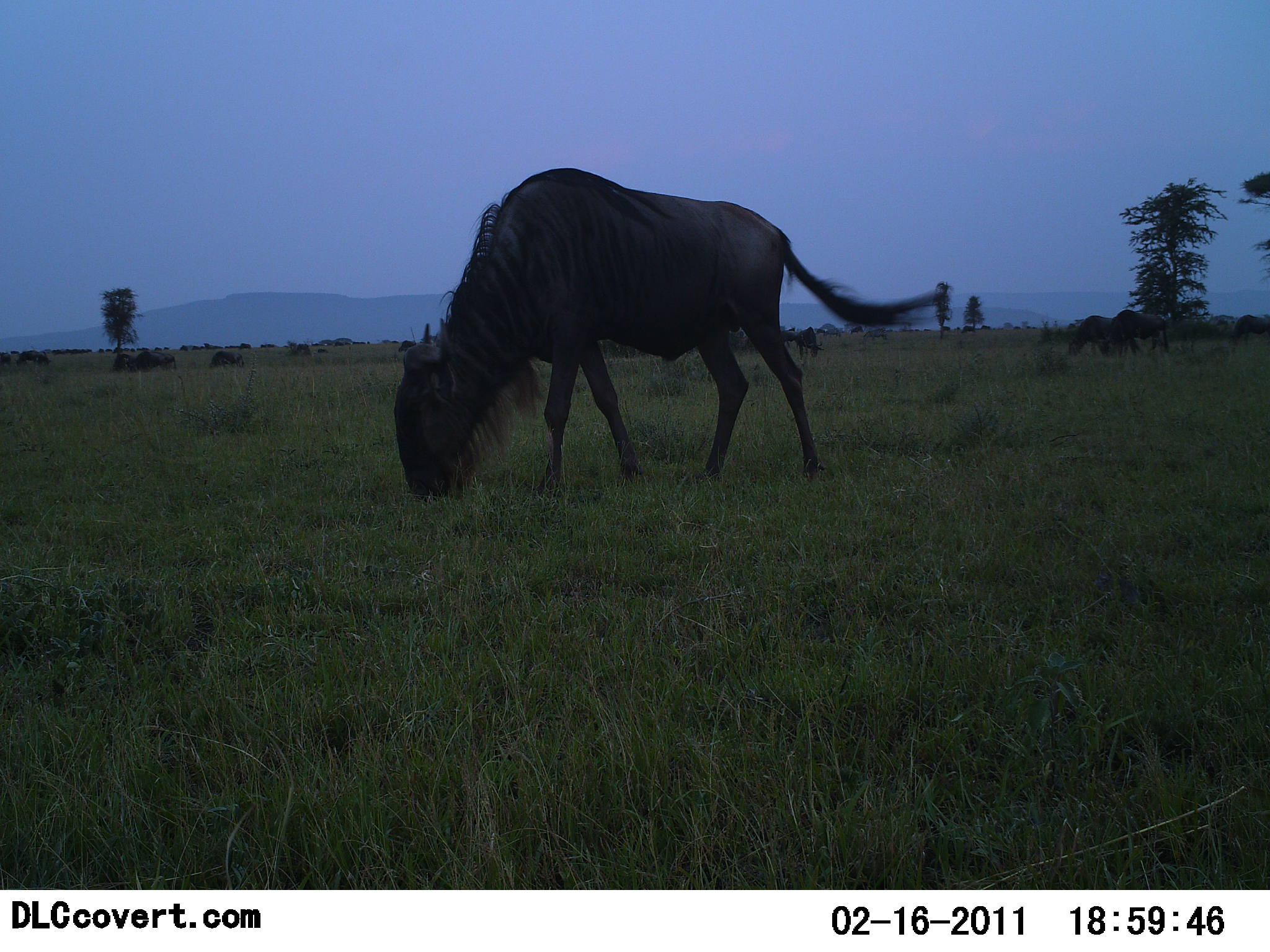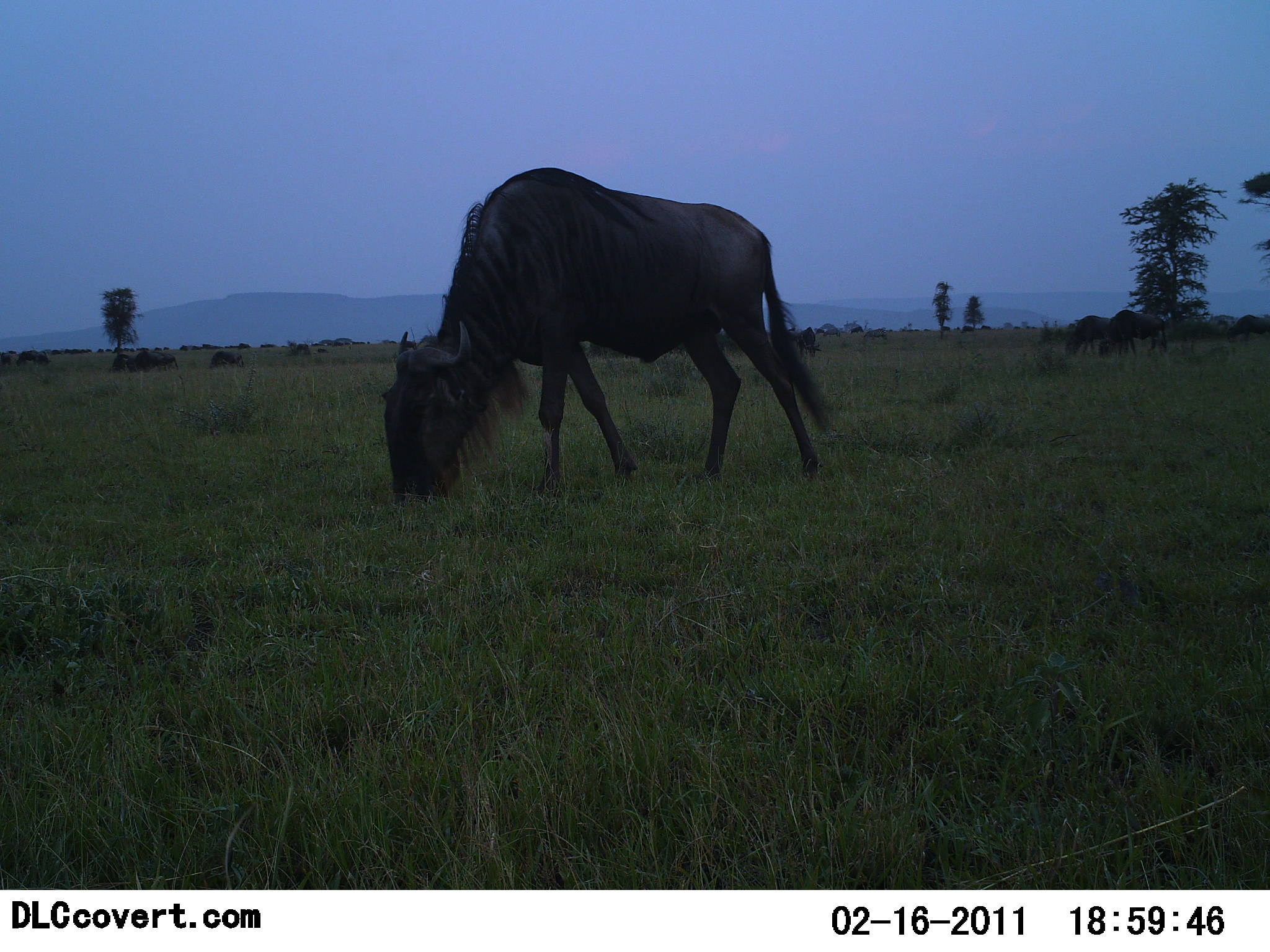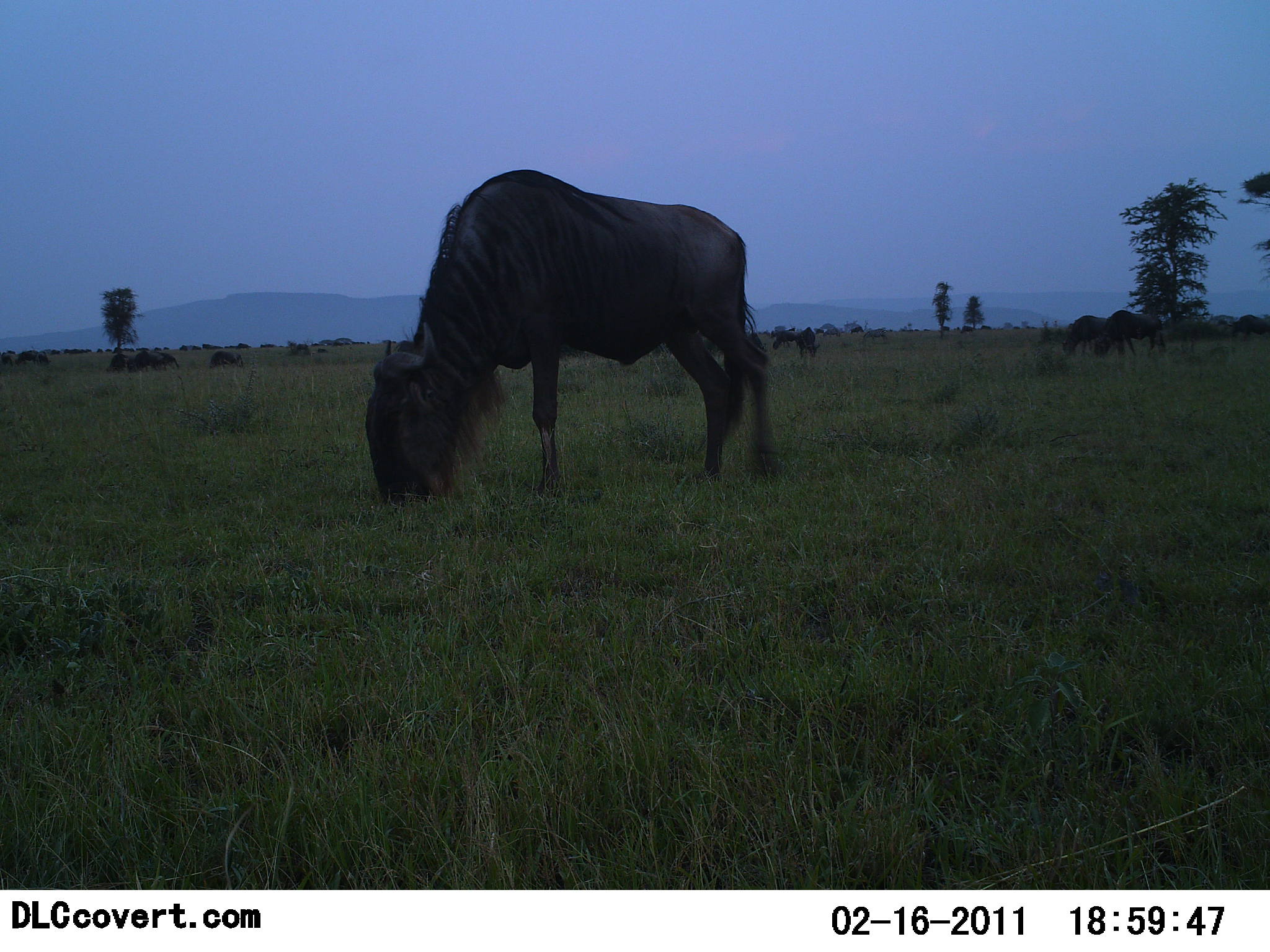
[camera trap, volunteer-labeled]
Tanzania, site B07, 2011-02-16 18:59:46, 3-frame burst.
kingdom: Animalia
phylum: Chordata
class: Mammalia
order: Artiodactyla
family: Bovidae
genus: Connochaetes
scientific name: Connochaetes taurinus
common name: blue wildebeest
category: wildebeest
Wildebeest (blue wildebeest) (Connochaetes taurinus), count 8. Behavior (volunteer vote fractions): standing 45%, resting 0%, moving 27%, interacting 0%. Young present (vote fraction): 0%. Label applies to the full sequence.